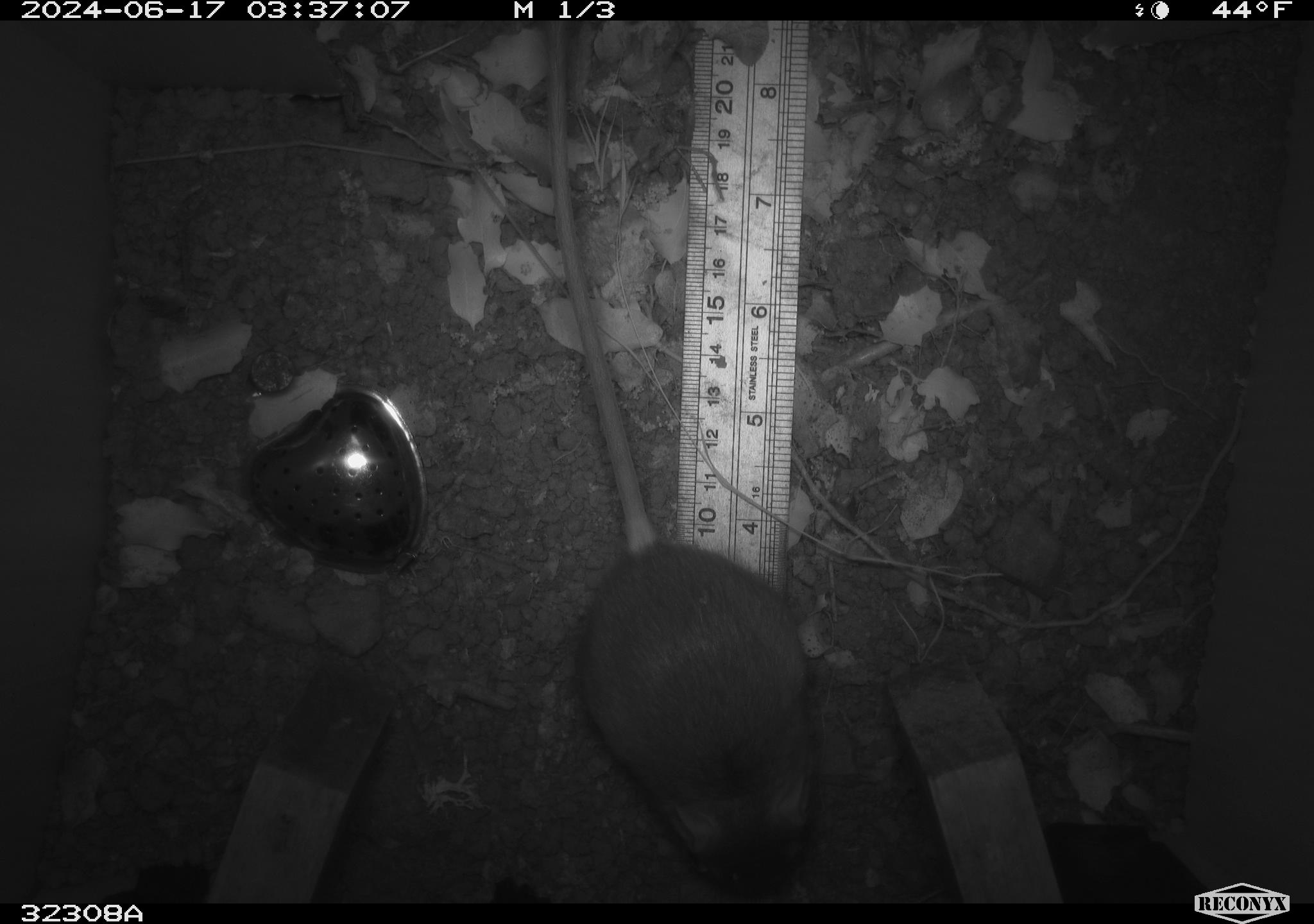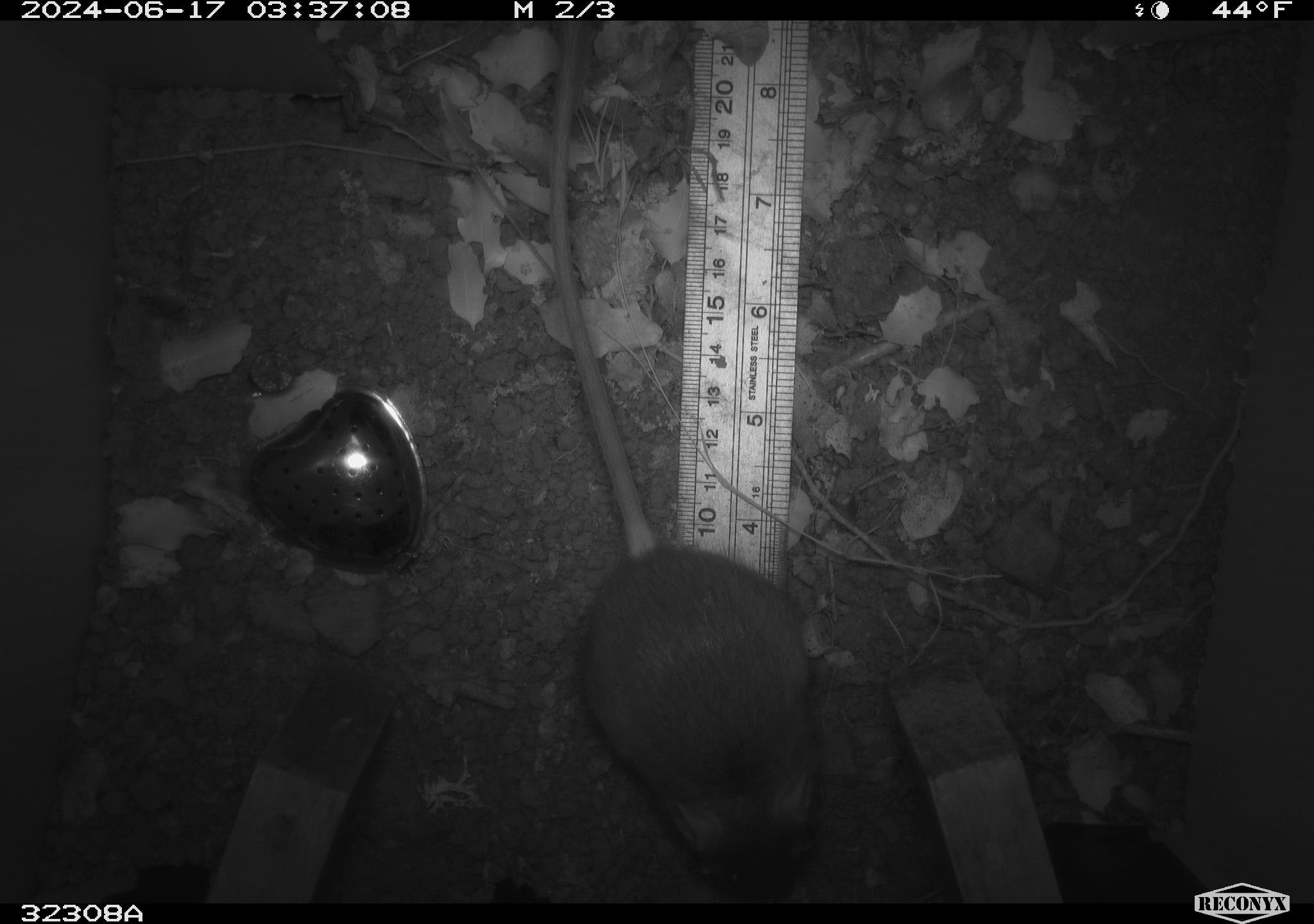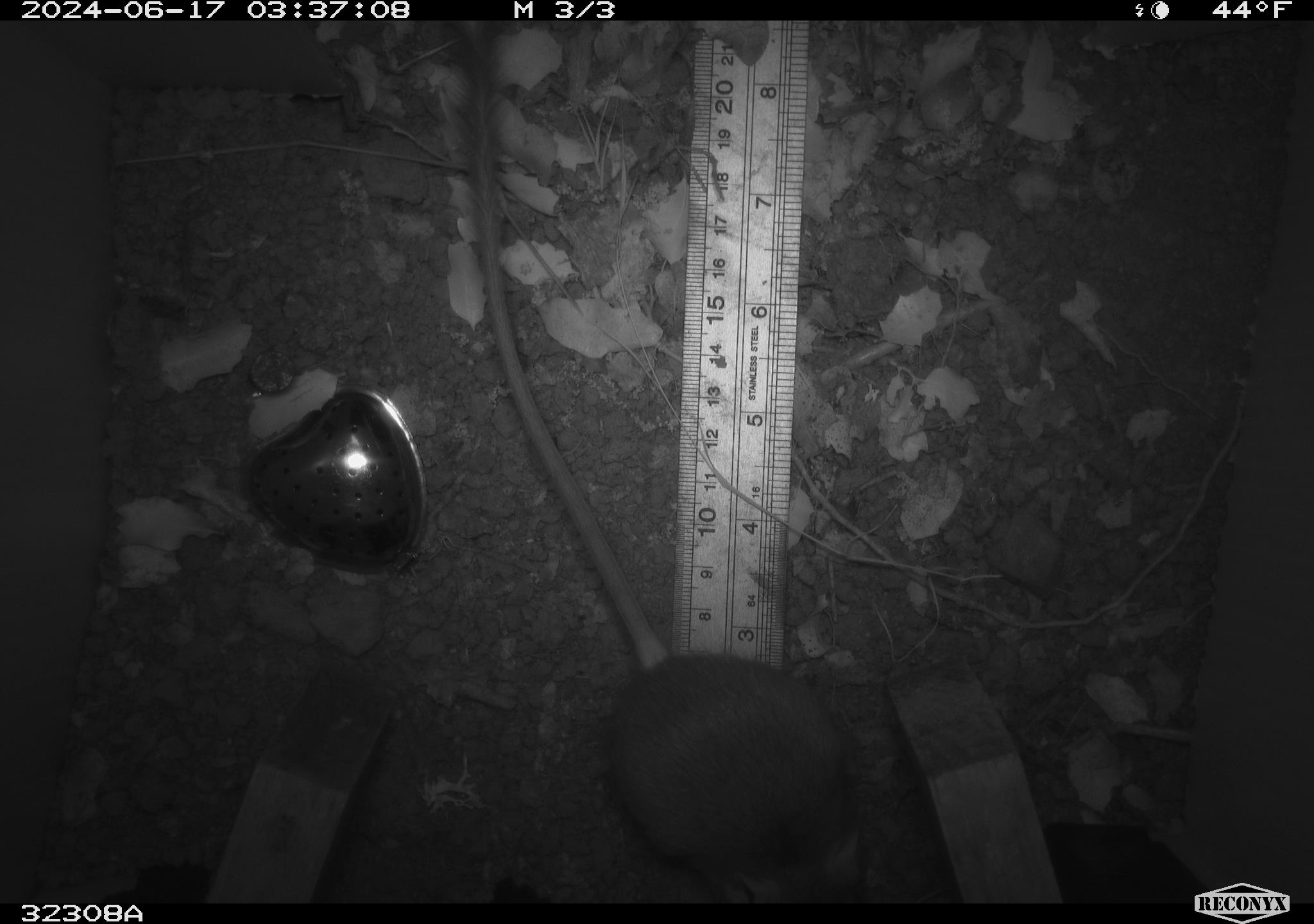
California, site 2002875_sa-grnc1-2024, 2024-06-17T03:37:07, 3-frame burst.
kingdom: Animalia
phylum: Chordata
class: Mammalia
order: Rodentia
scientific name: Rodentia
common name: rodent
Rodent (Rodentia).